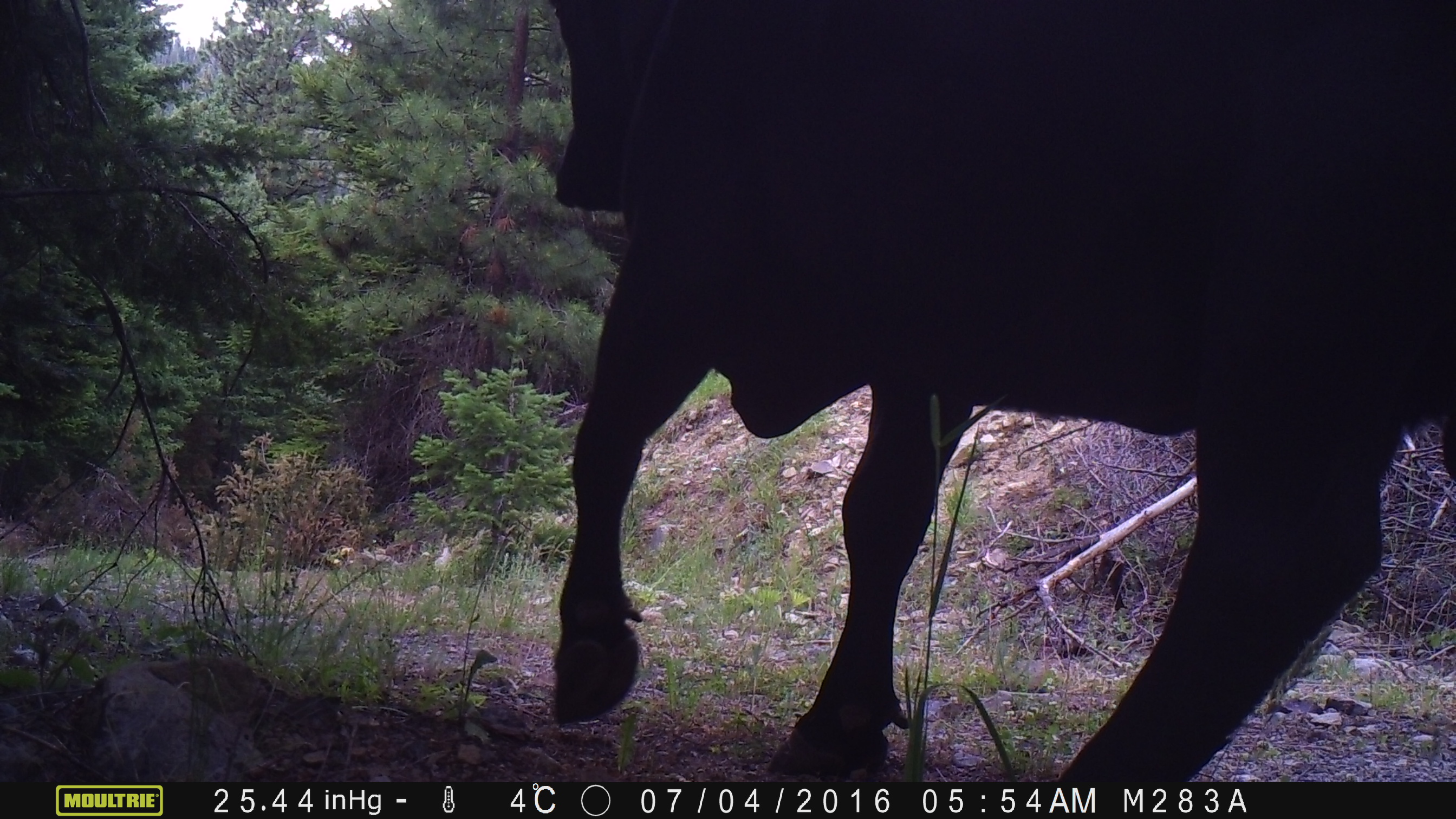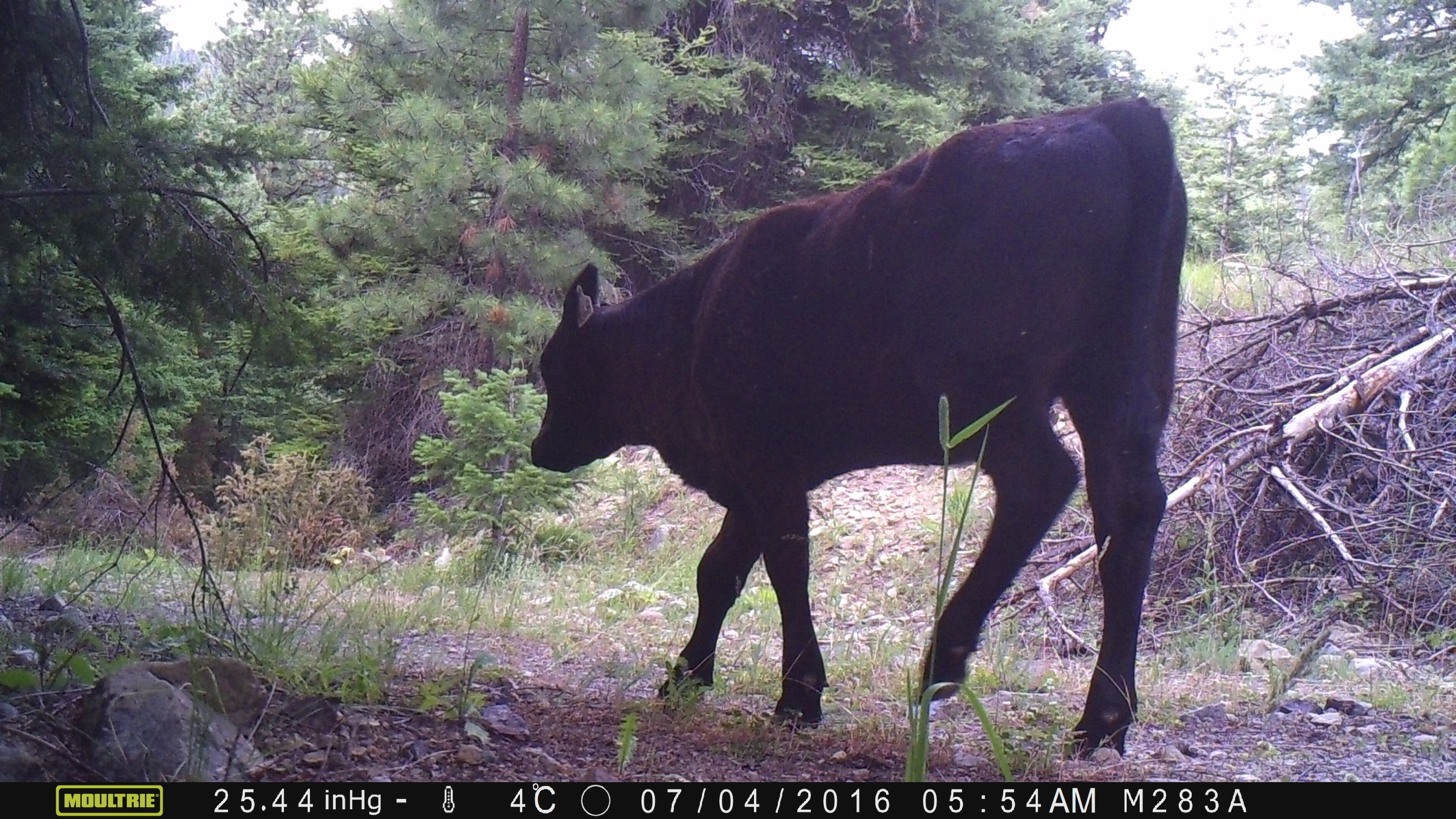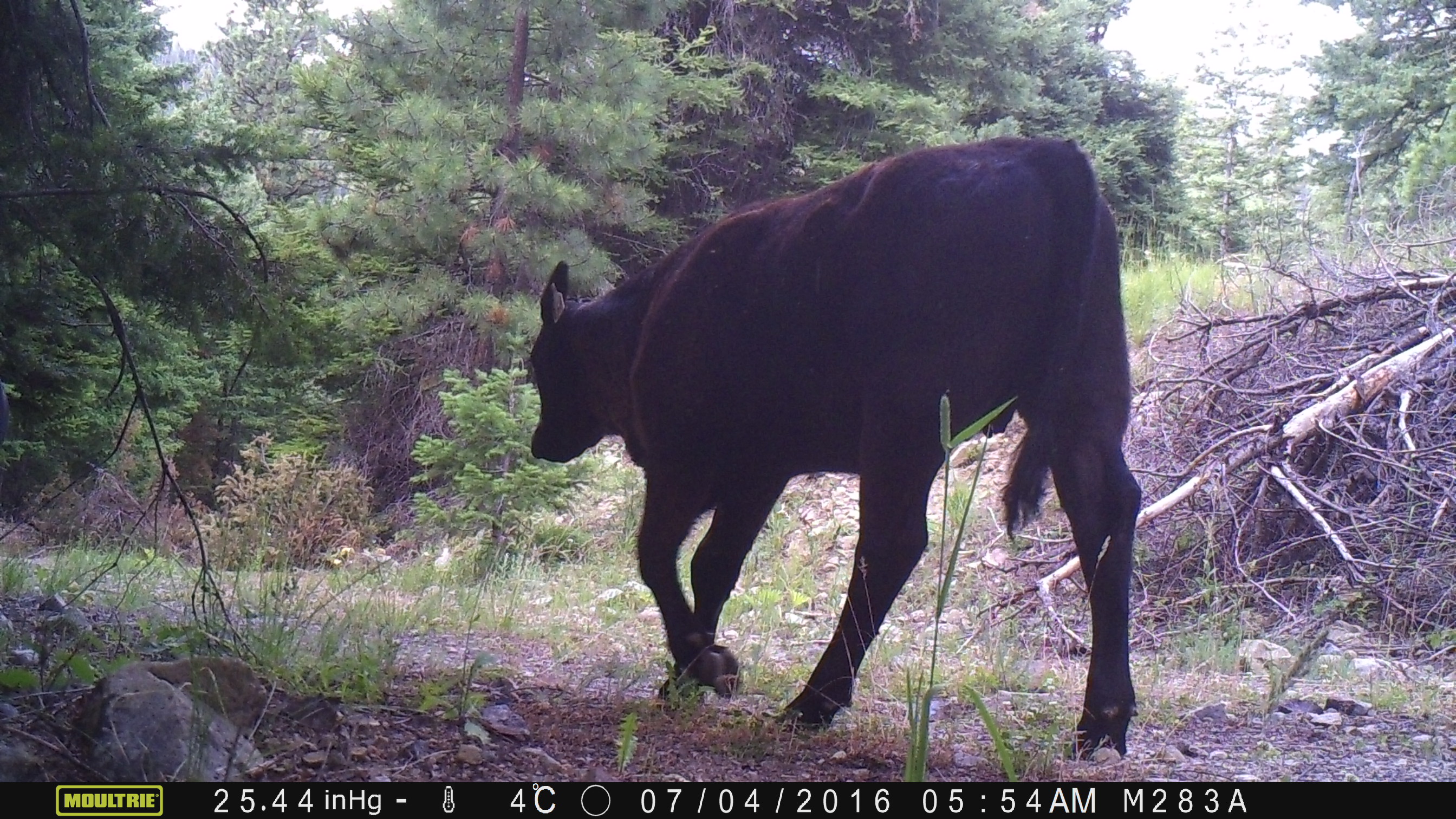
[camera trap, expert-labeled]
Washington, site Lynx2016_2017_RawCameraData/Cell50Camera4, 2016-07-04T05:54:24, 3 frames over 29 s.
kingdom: Animalia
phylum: Chordata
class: Mammalia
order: Artiodactyla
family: Bovidae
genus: Bos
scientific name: Bos taurus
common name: domestic cattle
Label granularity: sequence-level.